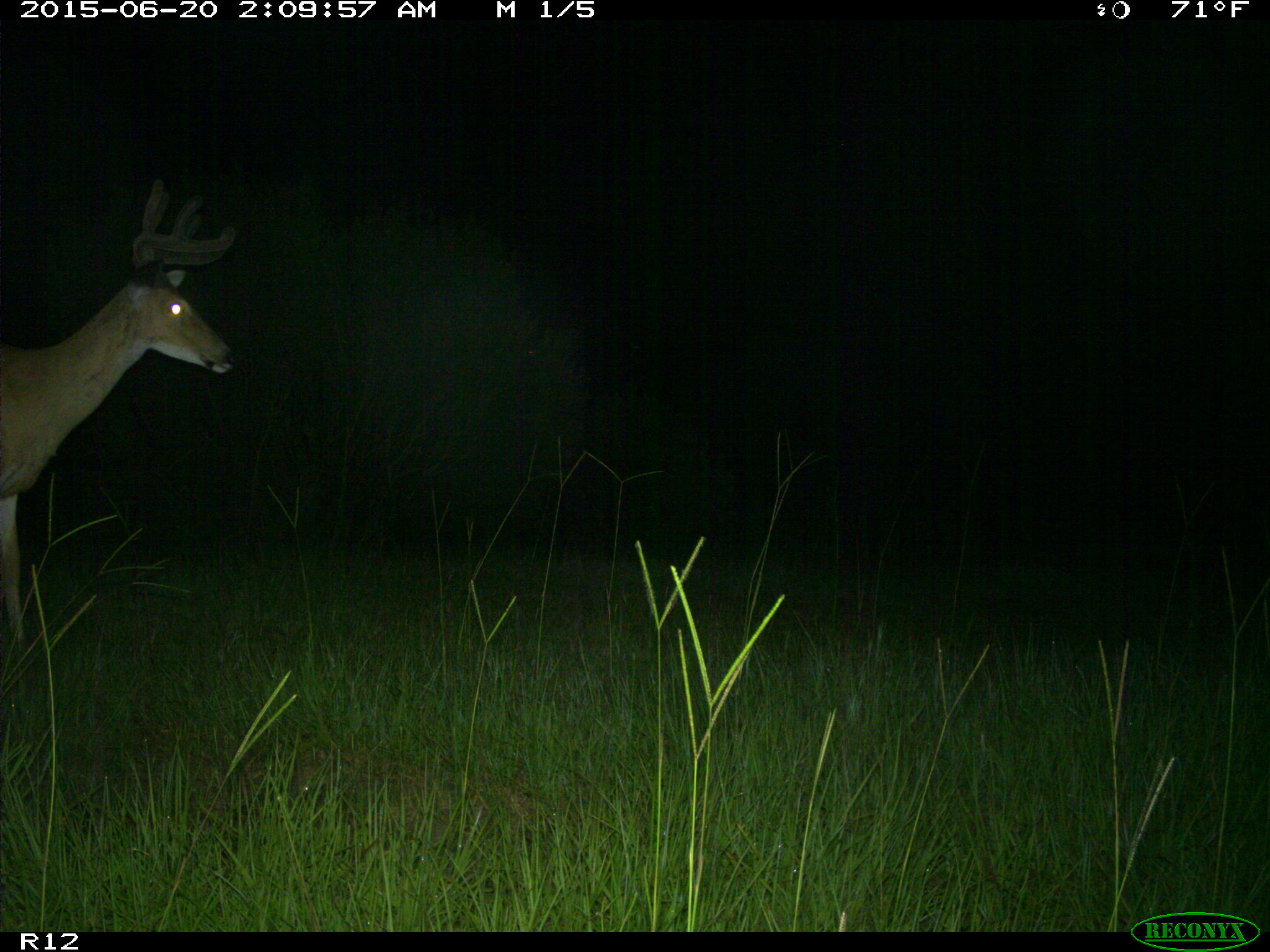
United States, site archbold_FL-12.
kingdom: Animalia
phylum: Chordata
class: Mammalia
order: Artiodactyla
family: Cervidae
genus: Odocoileus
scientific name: Odocoileus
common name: deer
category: unidentified deer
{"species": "unidentified deer (deer) (Odocoileus)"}